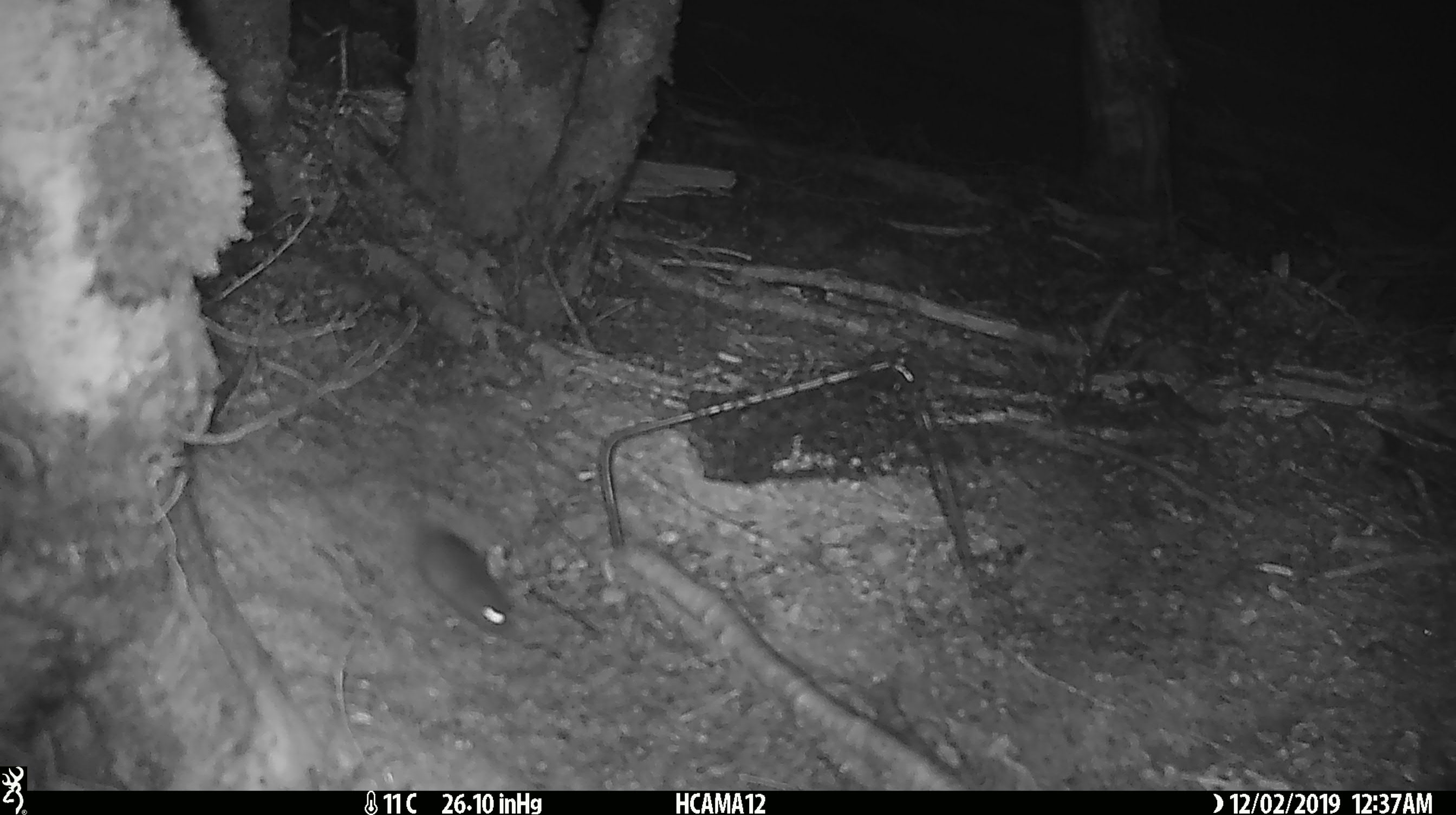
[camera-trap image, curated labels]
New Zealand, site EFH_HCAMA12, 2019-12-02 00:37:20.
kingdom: Animalia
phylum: Chordata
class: Mammalia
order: Rodentia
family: Muridae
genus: Mus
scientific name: Mus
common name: mouse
Mouse (Mus).